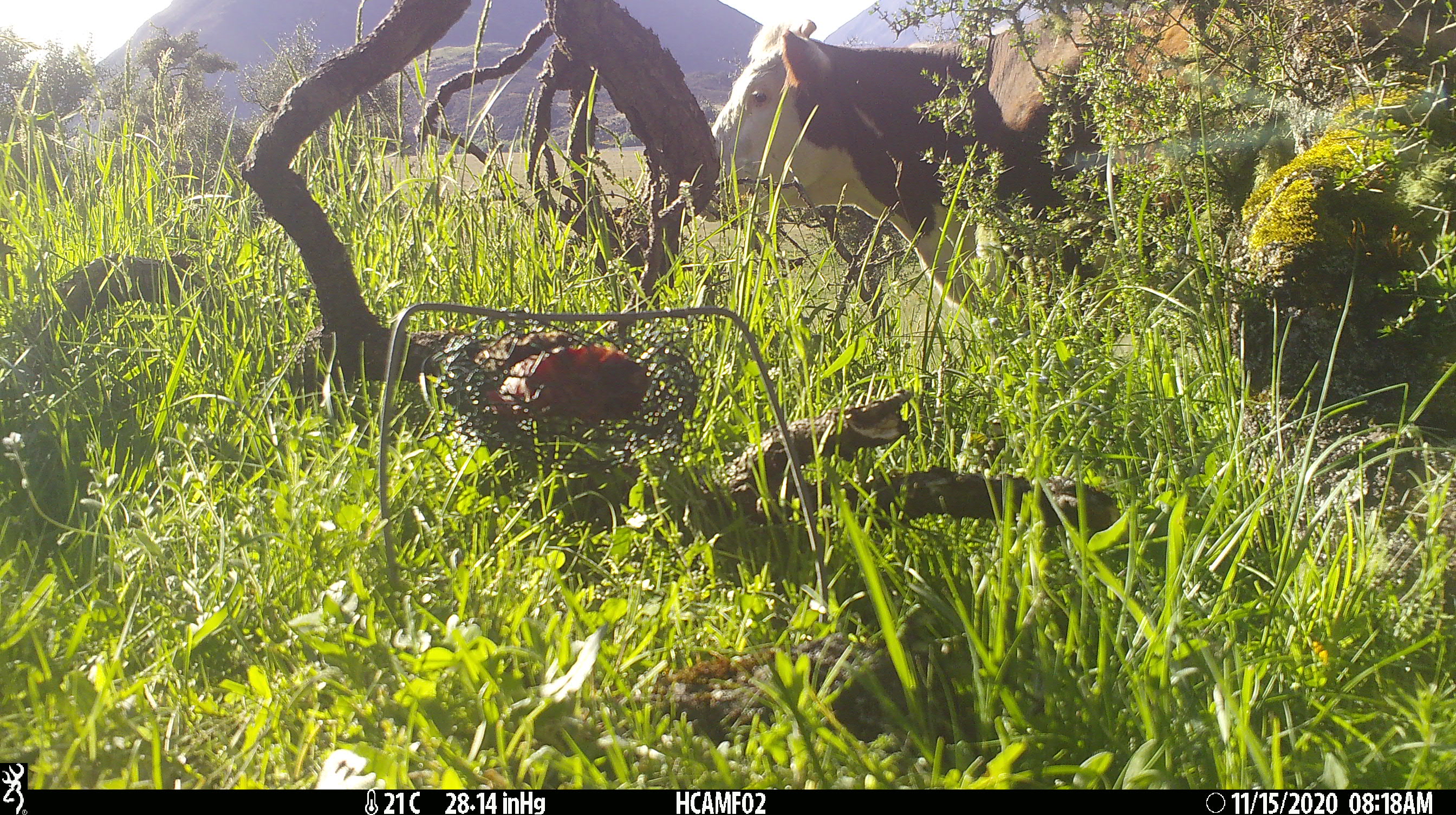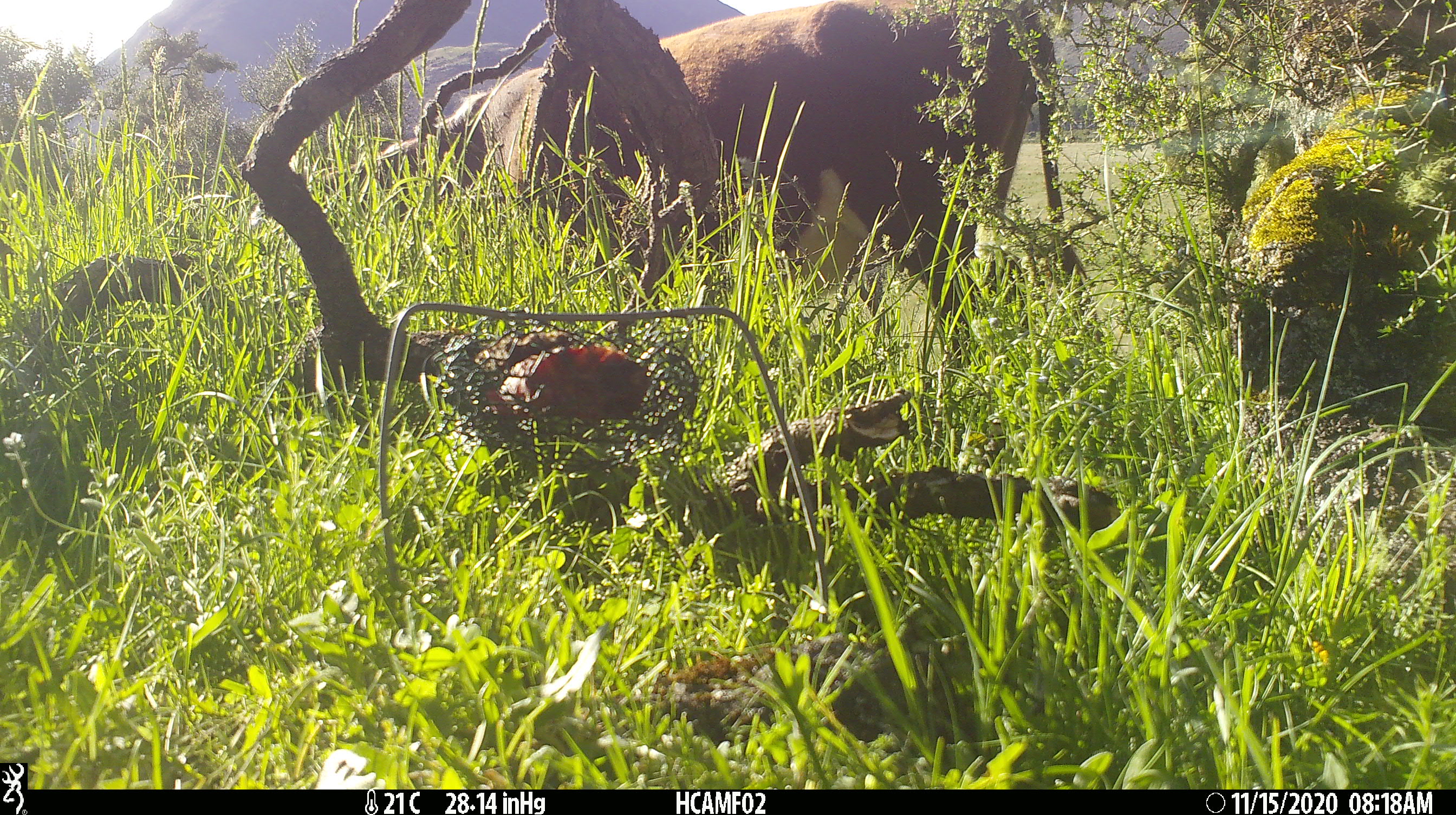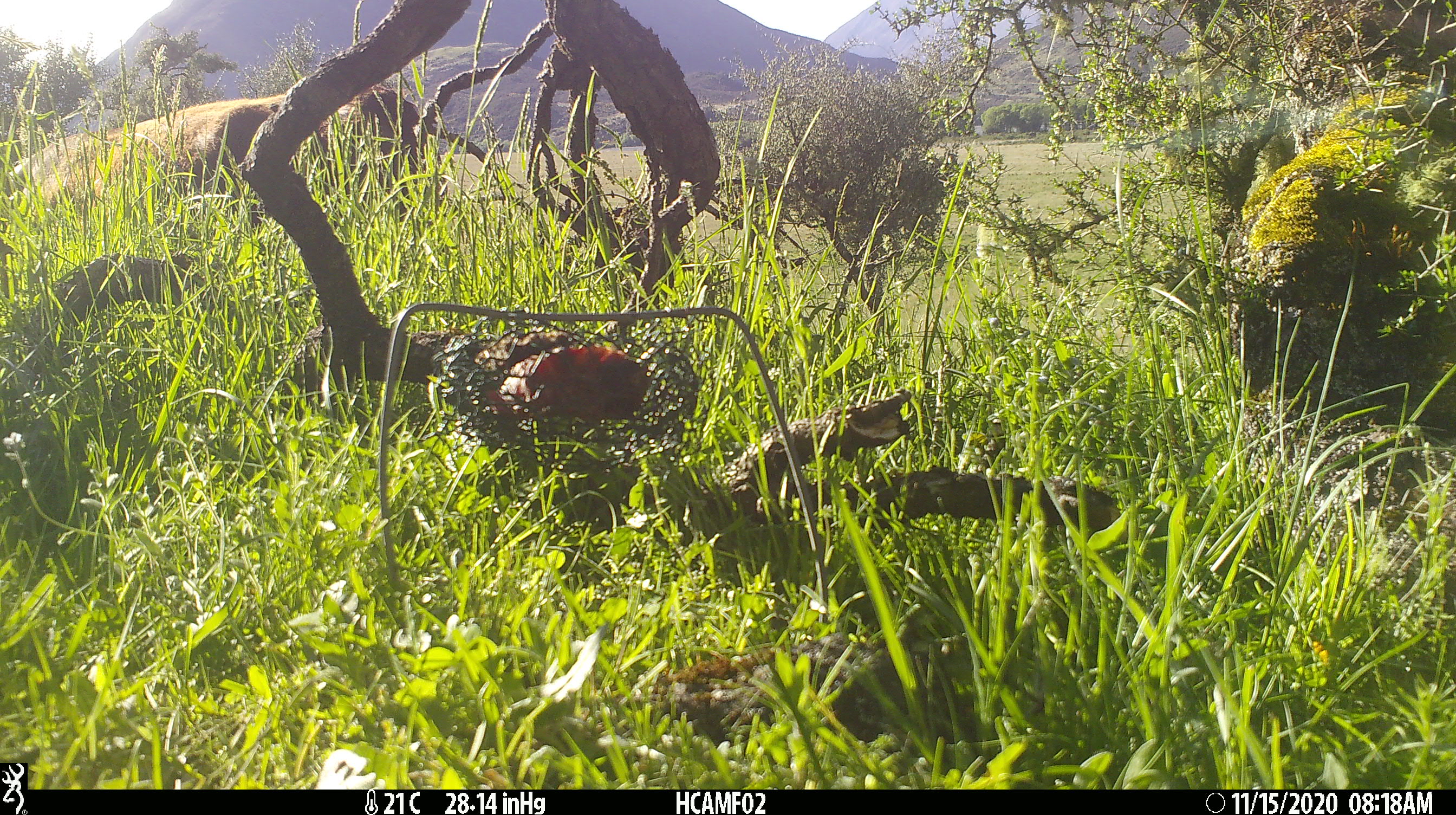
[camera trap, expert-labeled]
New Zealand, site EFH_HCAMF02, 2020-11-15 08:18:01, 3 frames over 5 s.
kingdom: Animalia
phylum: Chordata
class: Mammalia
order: Artiodactyla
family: Bovidae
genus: Bos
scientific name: Bos taurus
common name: domestic cow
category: cow